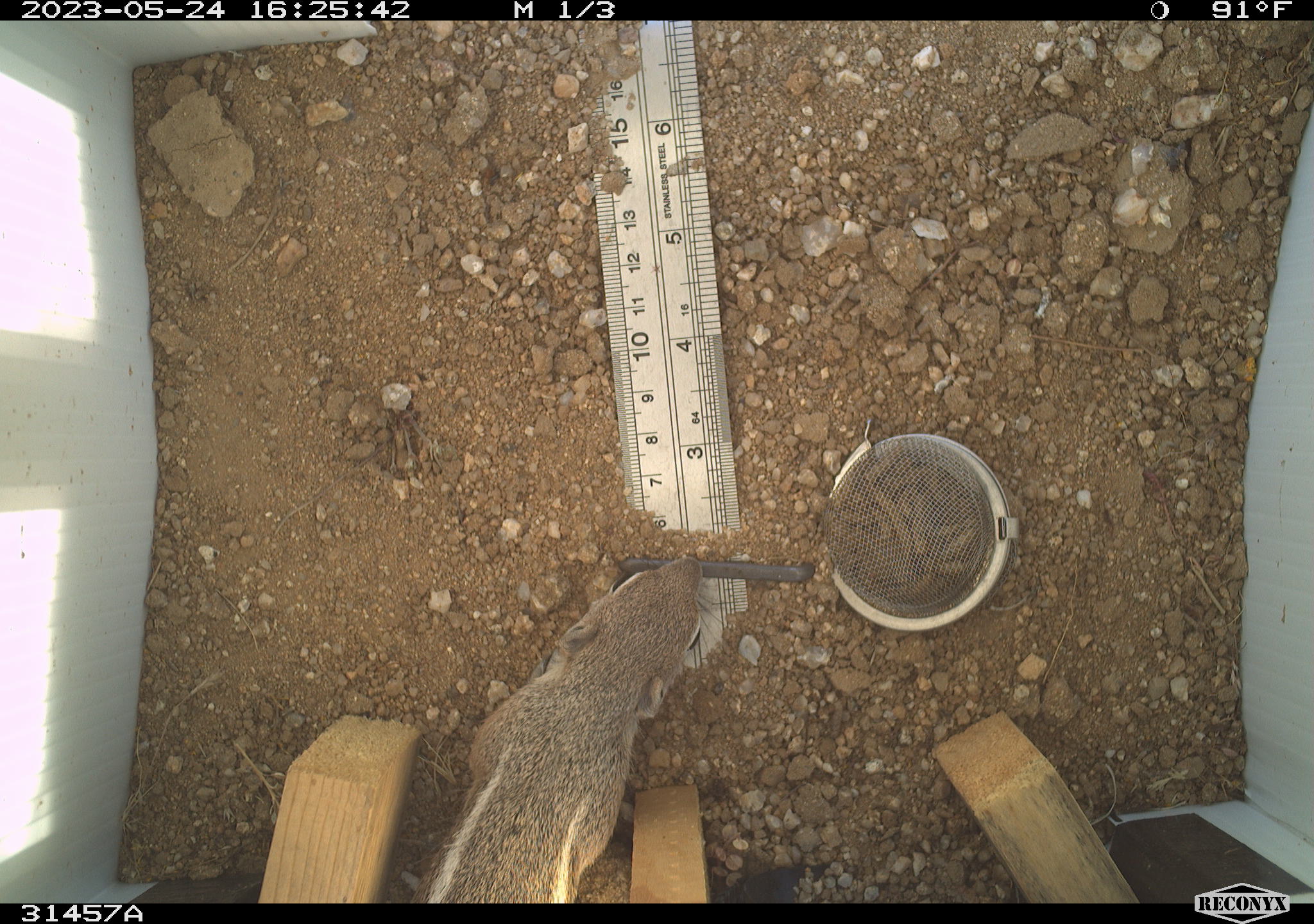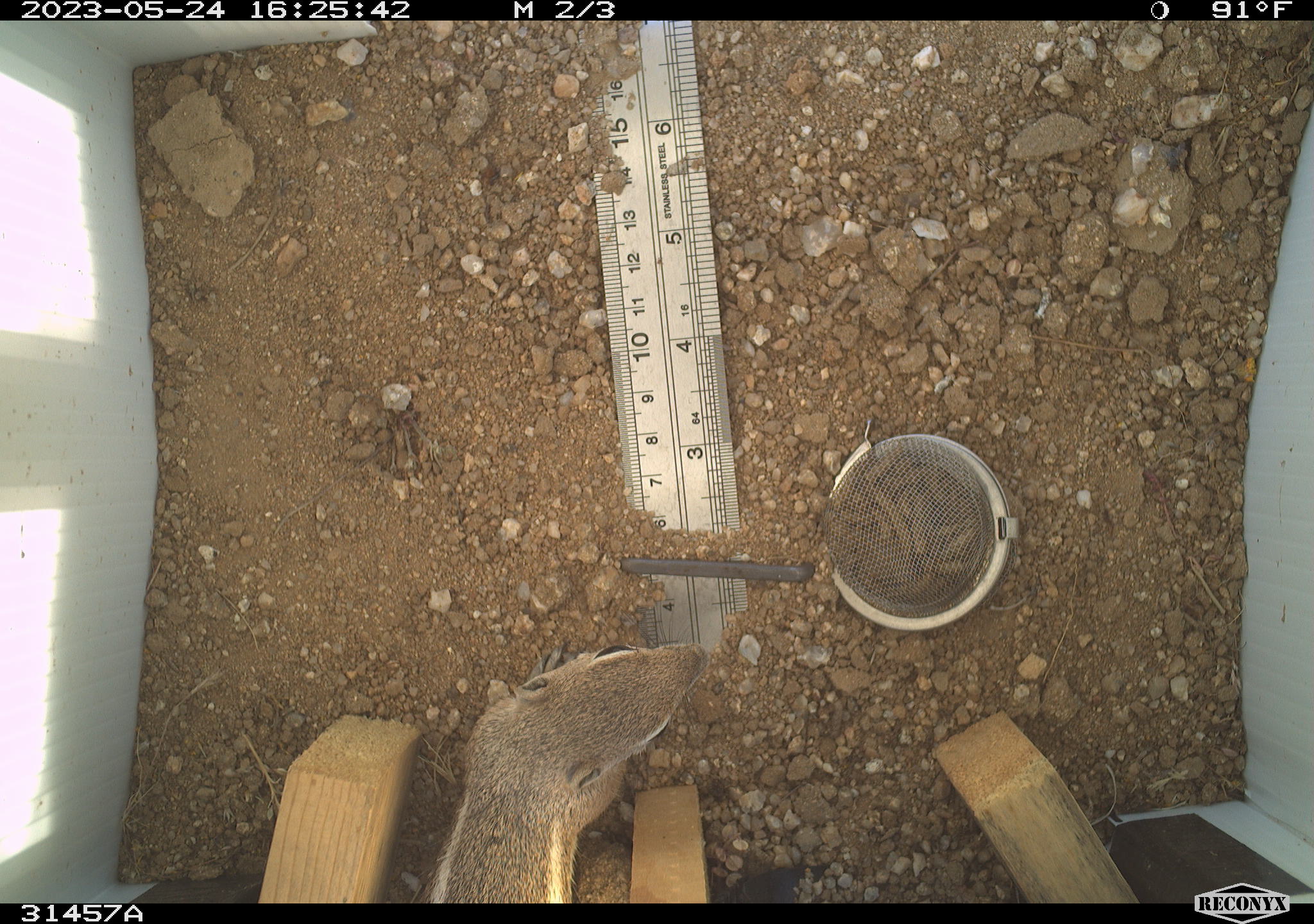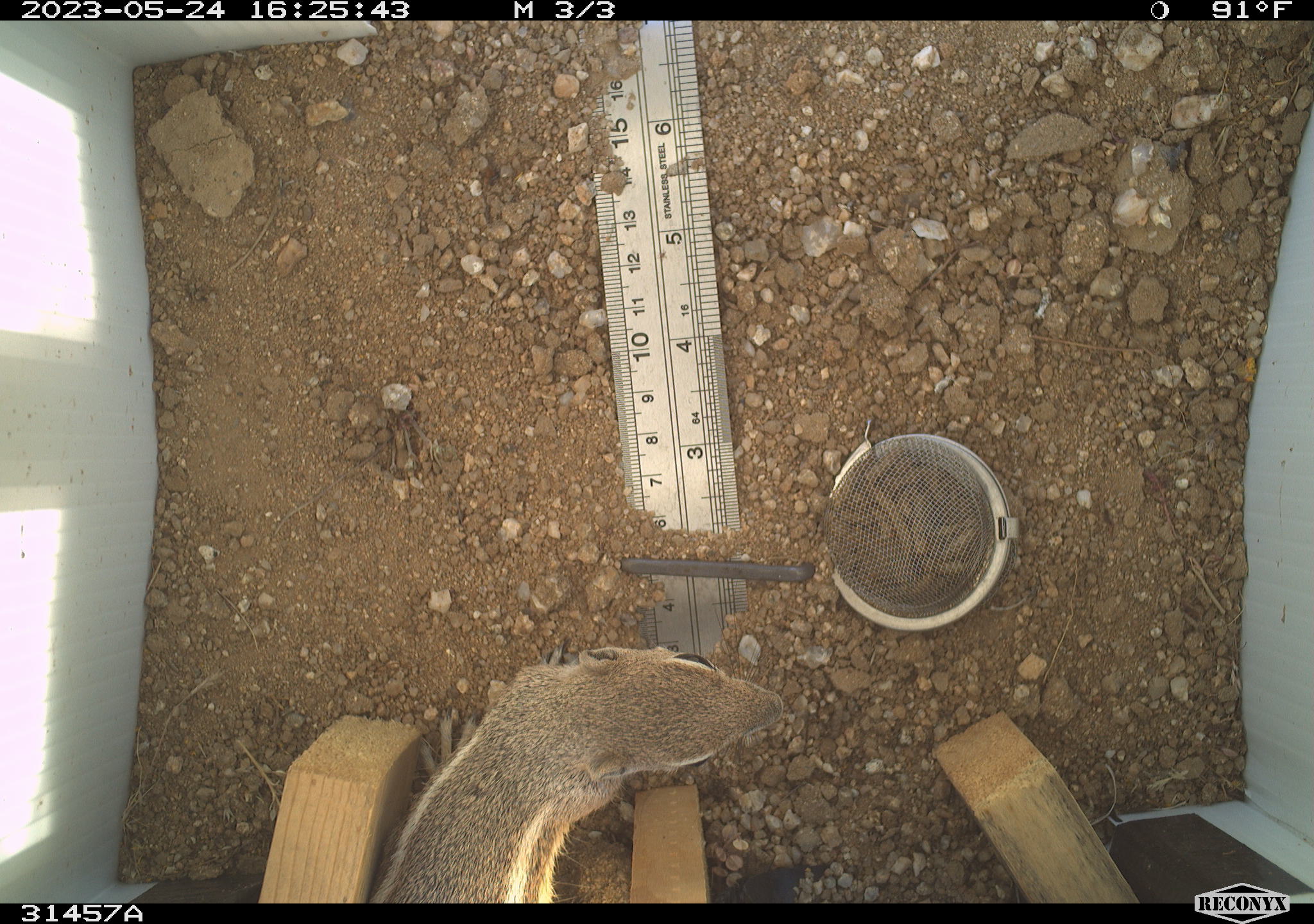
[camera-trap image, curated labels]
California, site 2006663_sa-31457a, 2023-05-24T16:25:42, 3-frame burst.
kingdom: Animalia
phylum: Chordata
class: Mammalia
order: Rodentia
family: Sciuridae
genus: Ammospermophilus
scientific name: Ammospermophilus leucurus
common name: white-tailed antelope squirrel